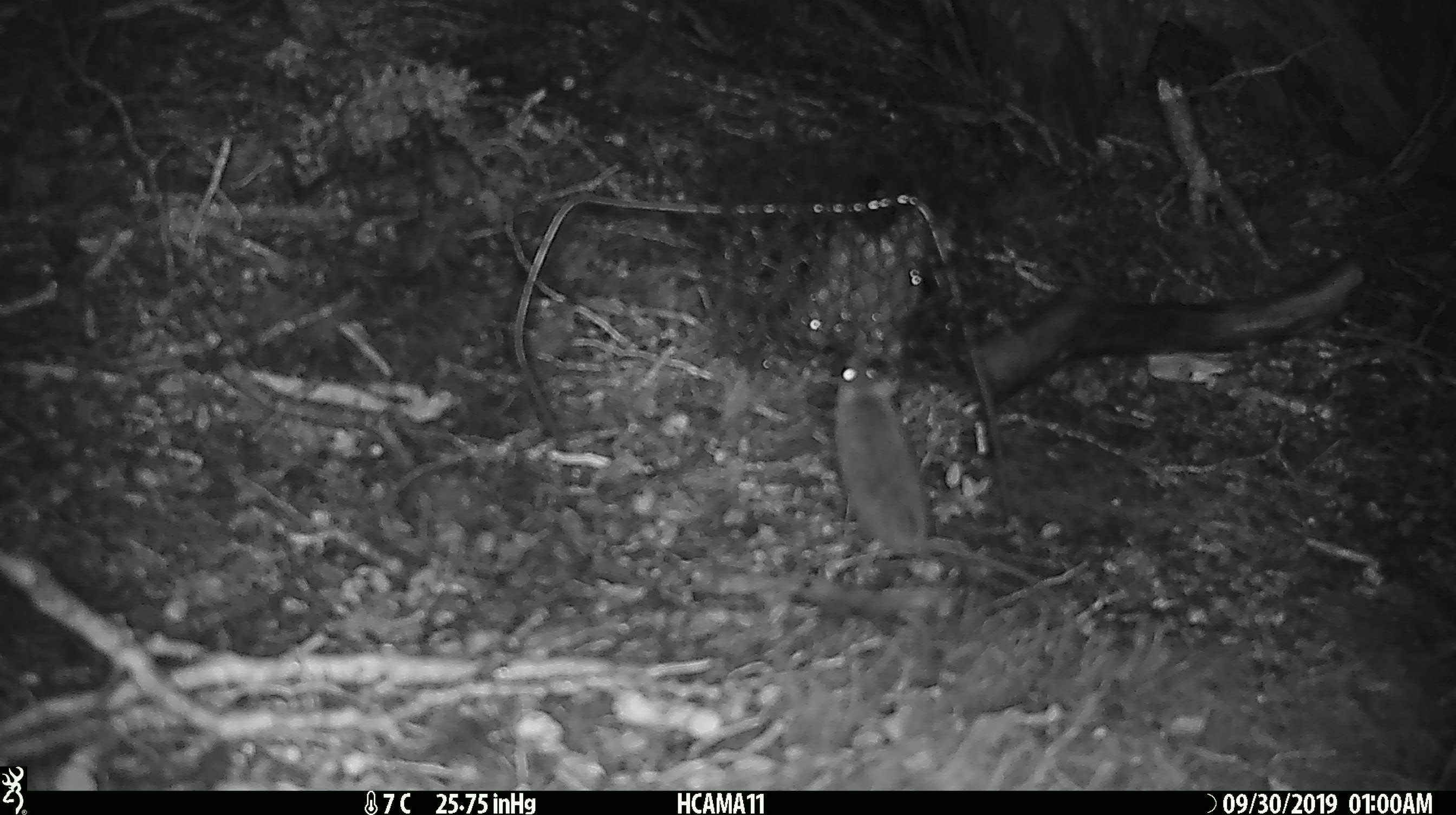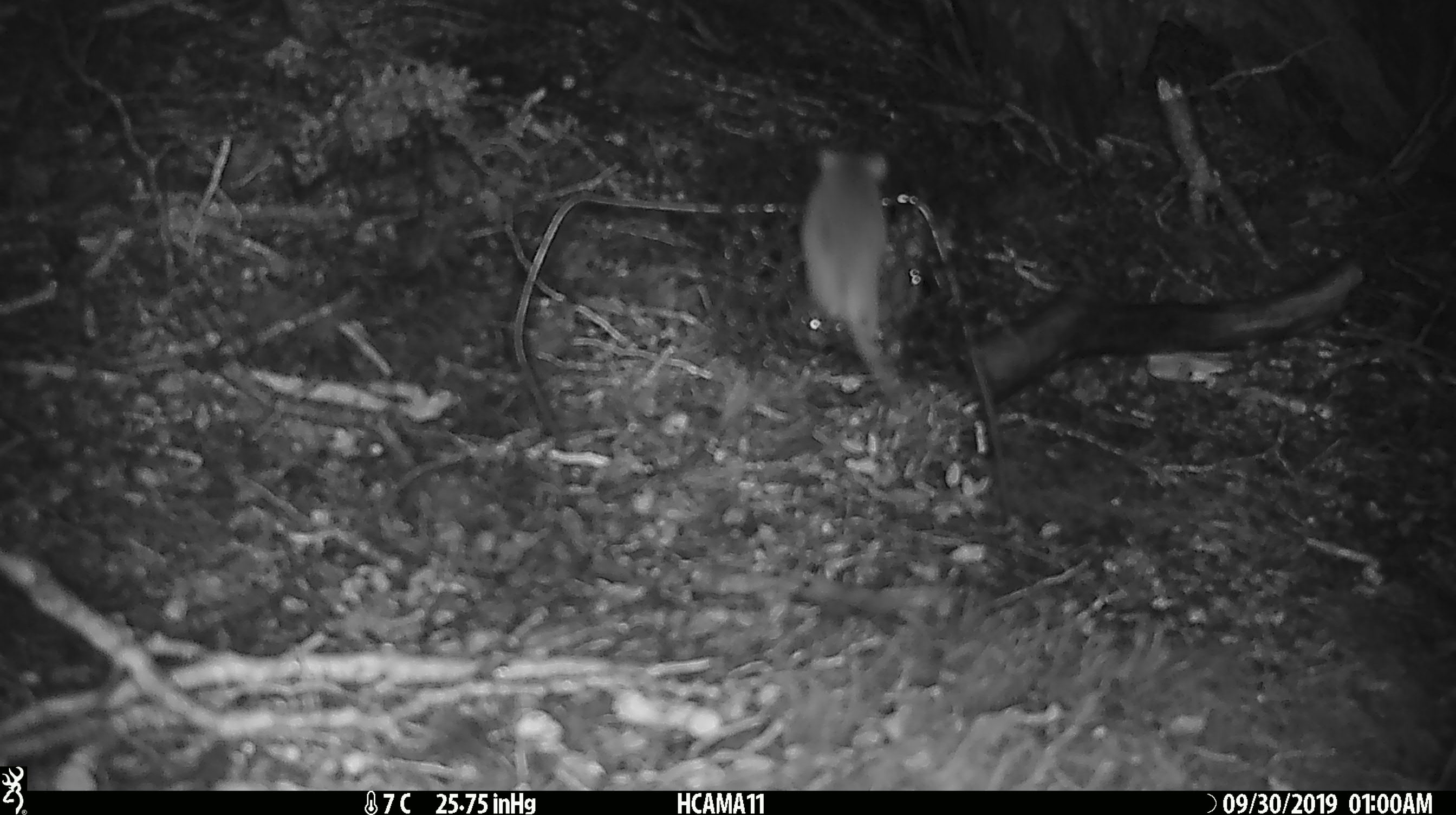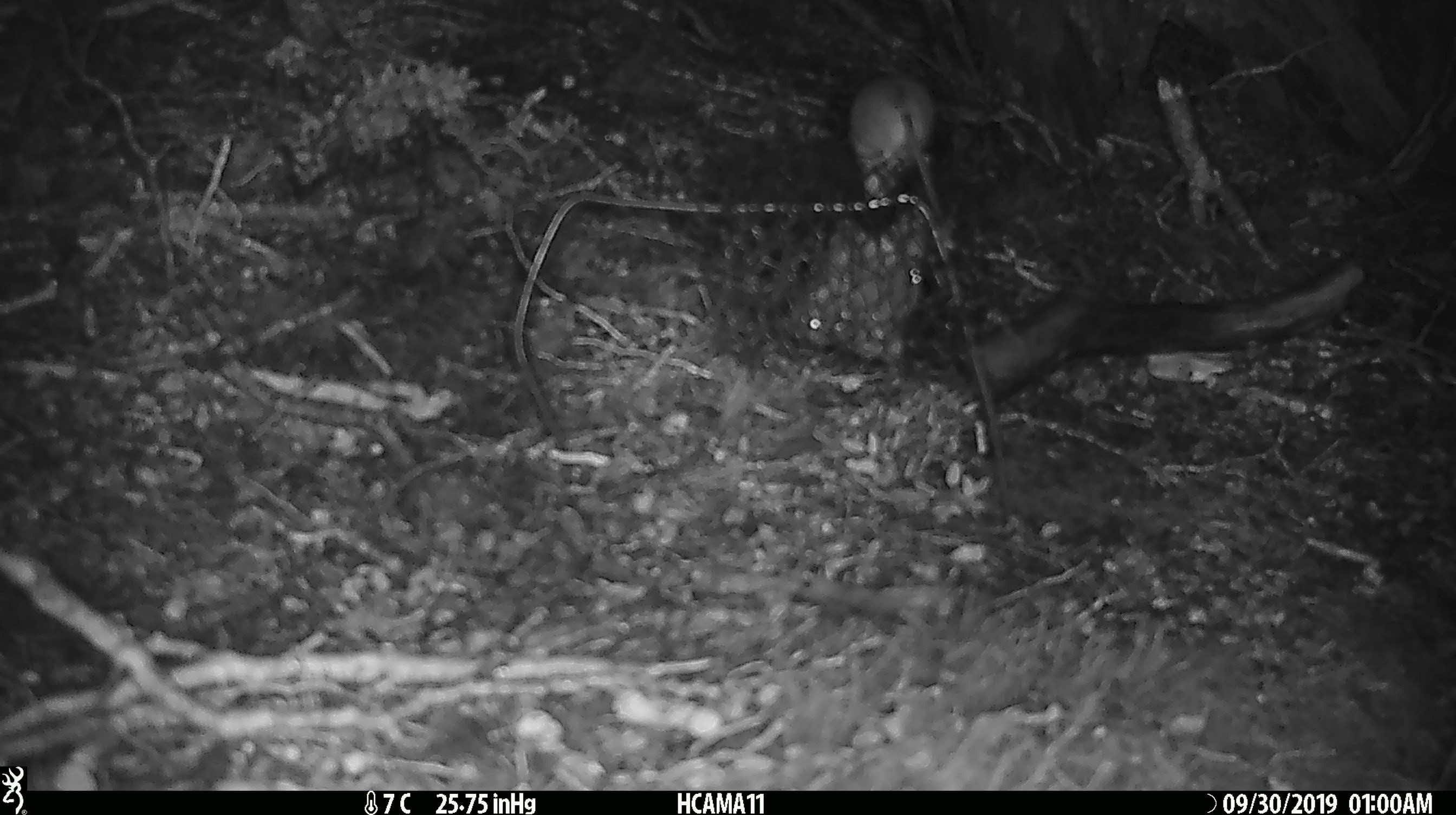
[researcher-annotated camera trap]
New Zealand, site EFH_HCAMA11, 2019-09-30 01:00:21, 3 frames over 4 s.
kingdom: Animalia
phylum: Chordata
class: Mammalia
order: Rodentia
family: Muridae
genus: Mus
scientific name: Mus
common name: mouse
Mouse (Mus).